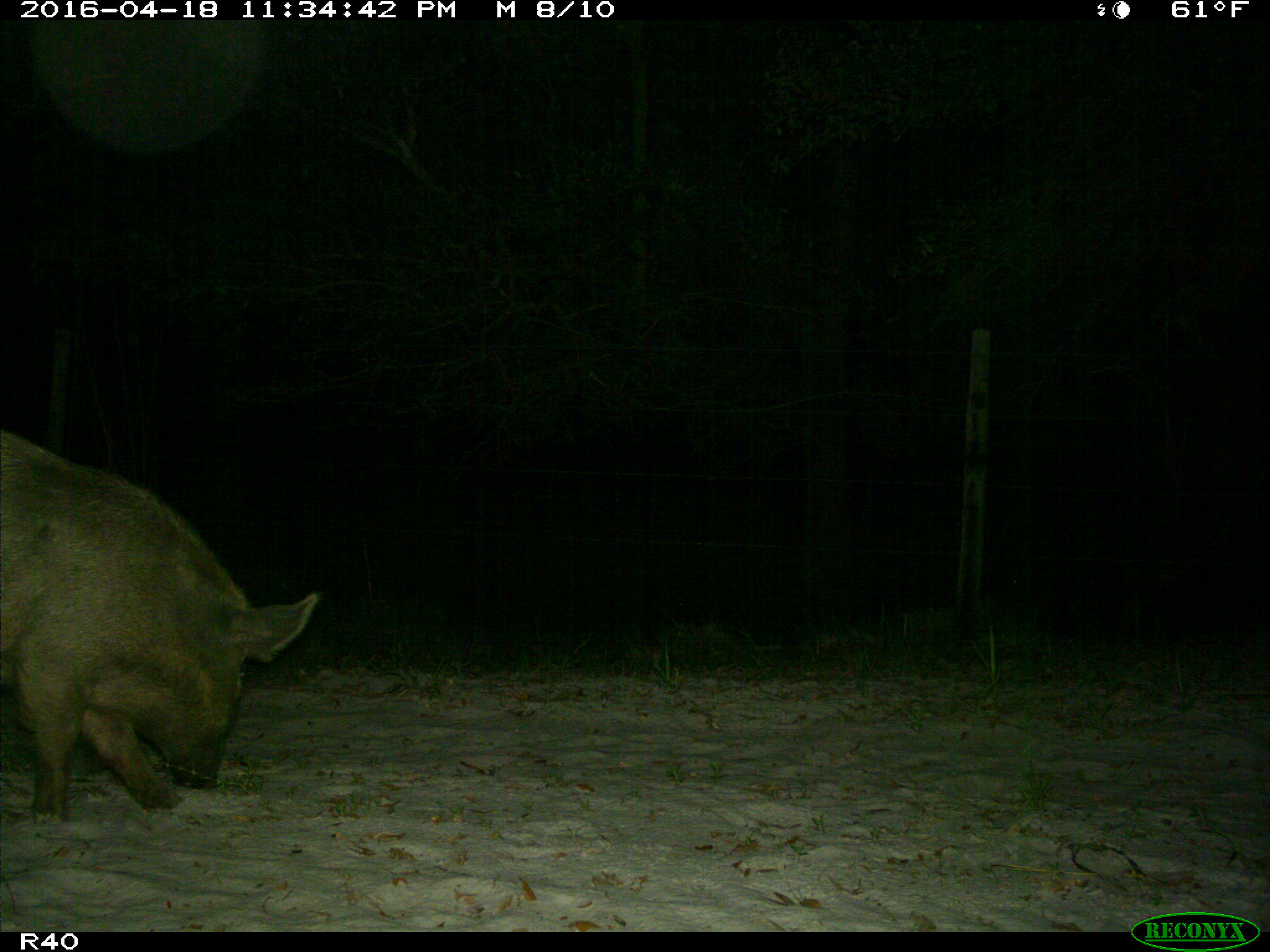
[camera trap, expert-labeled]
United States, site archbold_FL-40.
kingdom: Animalia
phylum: Chordata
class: Mammalia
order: Artiodactyla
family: Suidae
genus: Sus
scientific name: Sus scrofa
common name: wild boar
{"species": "Sus scrofa (wild boar)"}